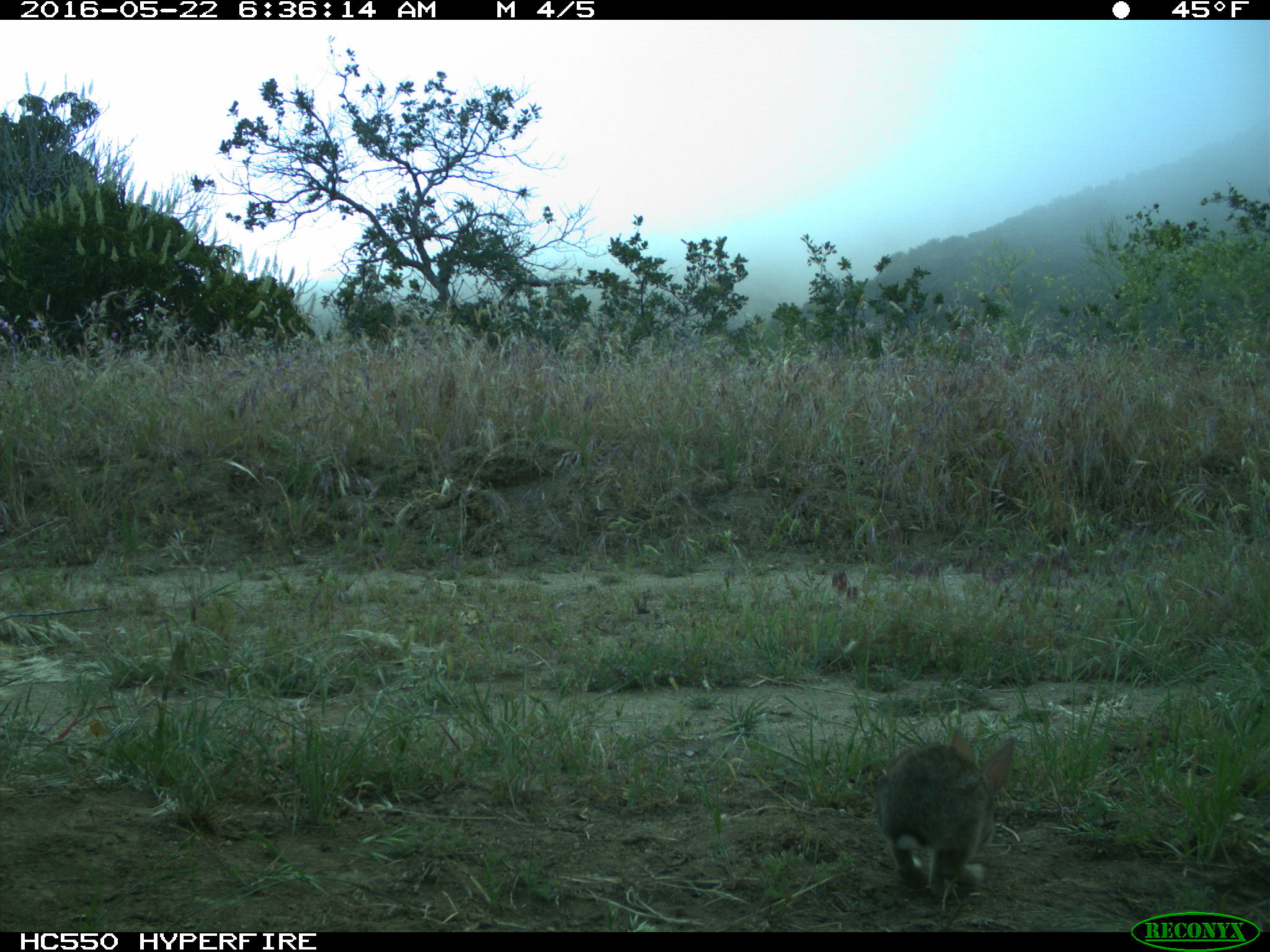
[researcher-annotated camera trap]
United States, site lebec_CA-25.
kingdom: Animalia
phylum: Chordata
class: Mammalia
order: Lagomorpha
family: Leporidae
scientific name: Leporidae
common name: rabbits and hares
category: unidentified rabbit